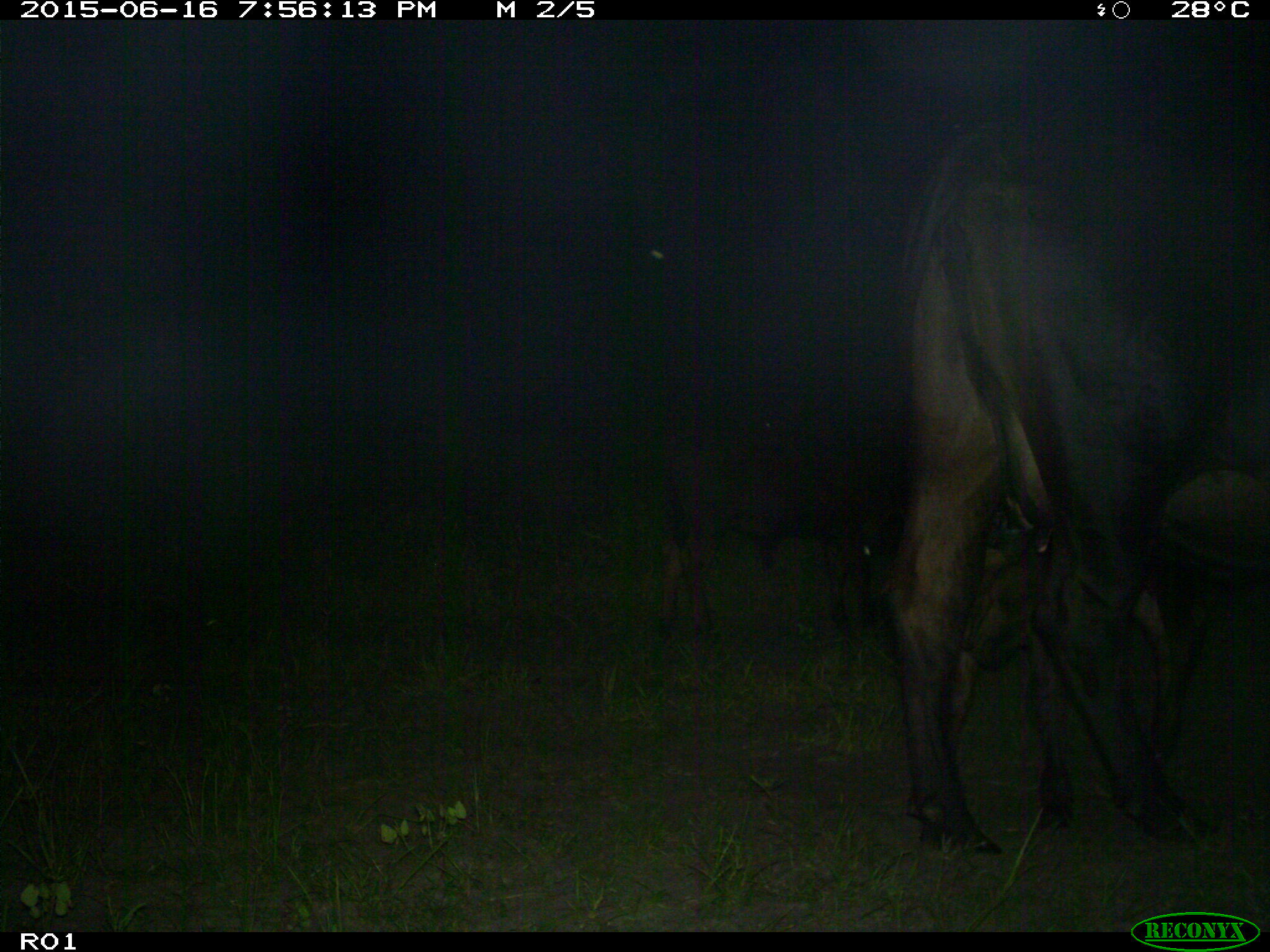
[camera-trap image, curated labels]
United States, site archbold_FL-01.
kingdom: Animalia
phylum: Chordata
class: Mammalia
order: Artiodactyla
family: Bovidae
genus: Bos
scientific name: Bos taurus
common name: domestic cow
Bos taurus (domestic cow).